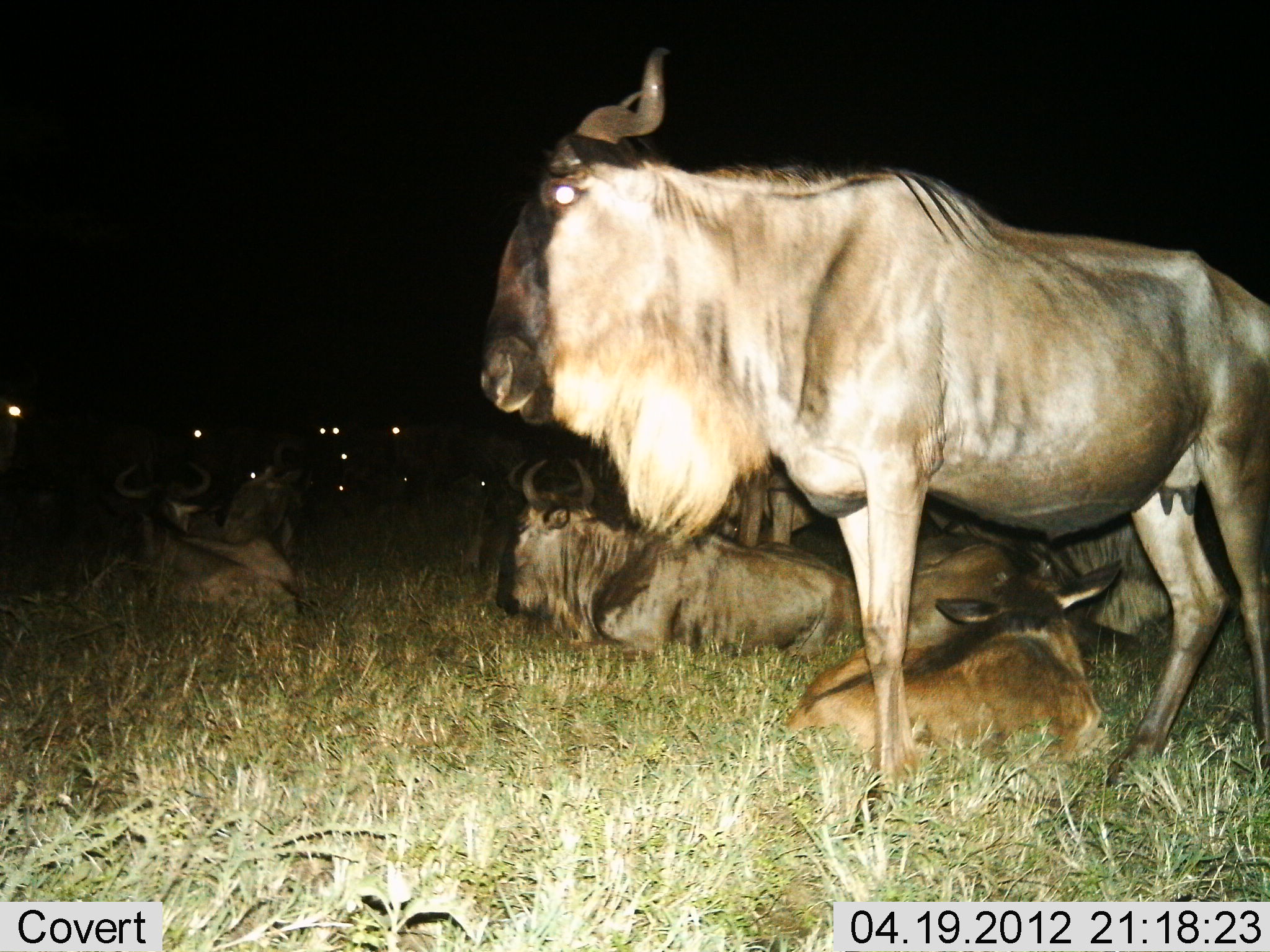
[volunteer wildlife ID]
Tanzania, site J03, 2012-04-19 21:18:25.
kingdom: Animalia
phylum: Chordata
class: Mammalia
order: Artiodactyla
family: Bovidae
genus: Connochaetes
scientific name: Connochaetes taurinus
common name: blue wildebeest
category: wildebeest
Wildebeest (blue wildebeest) (Connochaetes taurinus), count 11-50. Behavior (volunteer vote fractions): standing 84%, resting 100%, moving 0%, interacting 0%. Young present (vote fraction): 58%. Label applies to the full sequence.